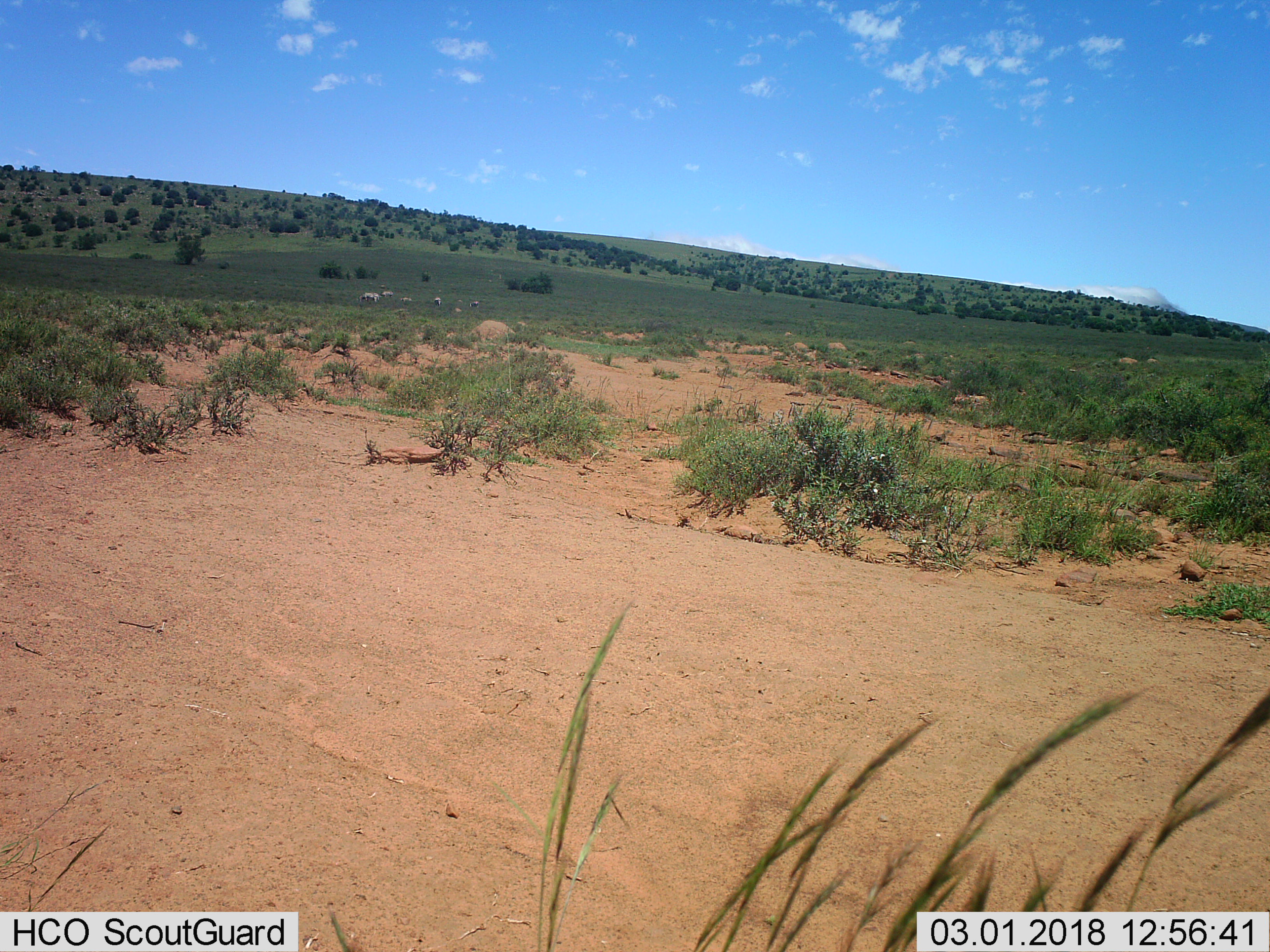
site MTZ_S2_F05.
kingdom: Animalia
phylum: Chordata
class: Mammalia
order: Perissodactyla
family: Equidae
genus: Equus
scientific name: Equus zebra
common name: mountain zebra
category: zebramountain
Zebramountain (mountain zebra) (Equus zebra), count 5. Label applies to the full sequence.